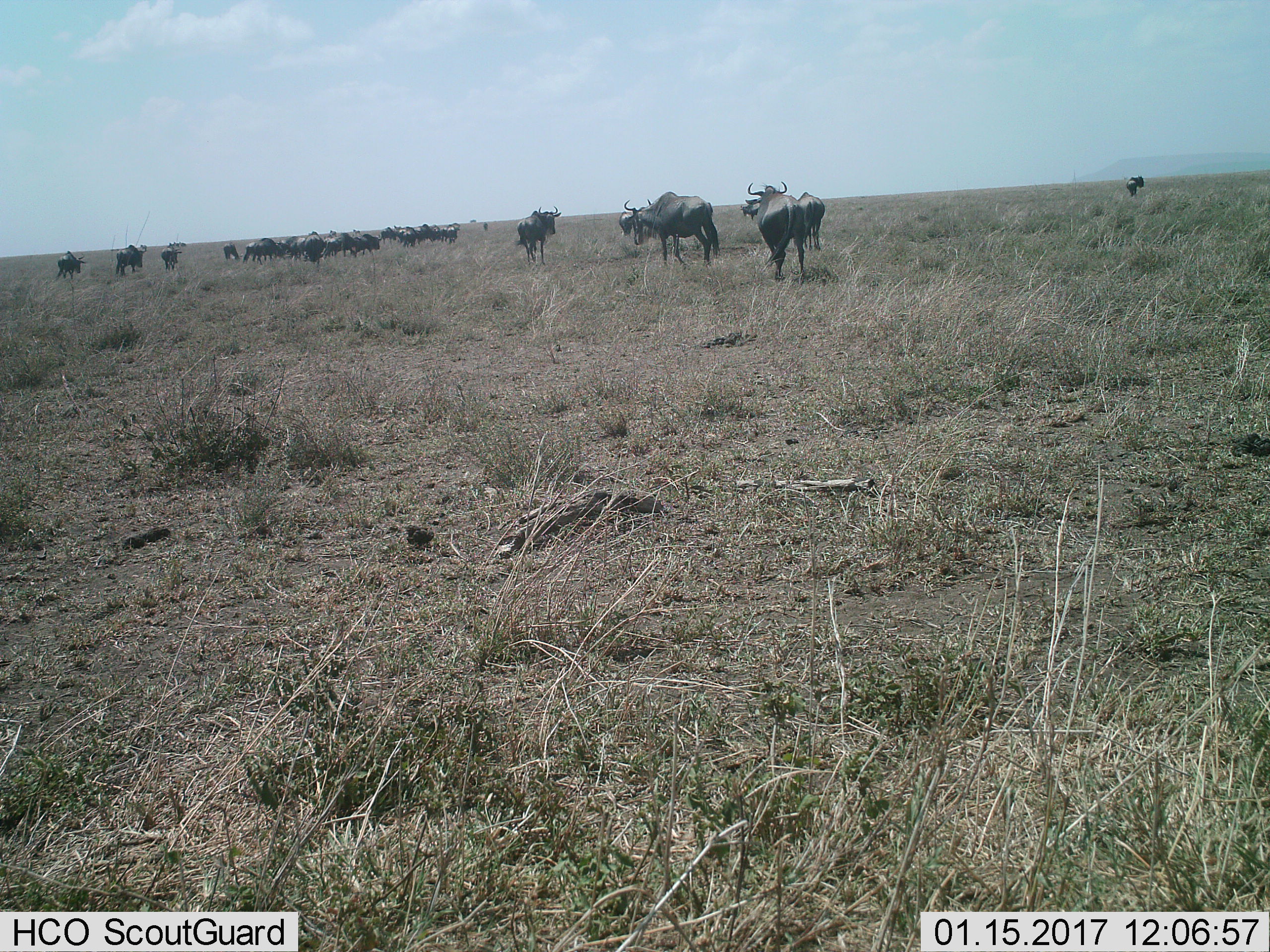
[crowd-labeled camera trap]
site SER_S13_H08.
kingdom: Animalia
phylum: Chordata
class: Mammalia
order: Artiodactyla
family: Bovidae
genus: Connochaetes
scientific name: Connochaetes taurinus taurinus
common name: blue wildebeest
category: wildebeestblue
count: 11-50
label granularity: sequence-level